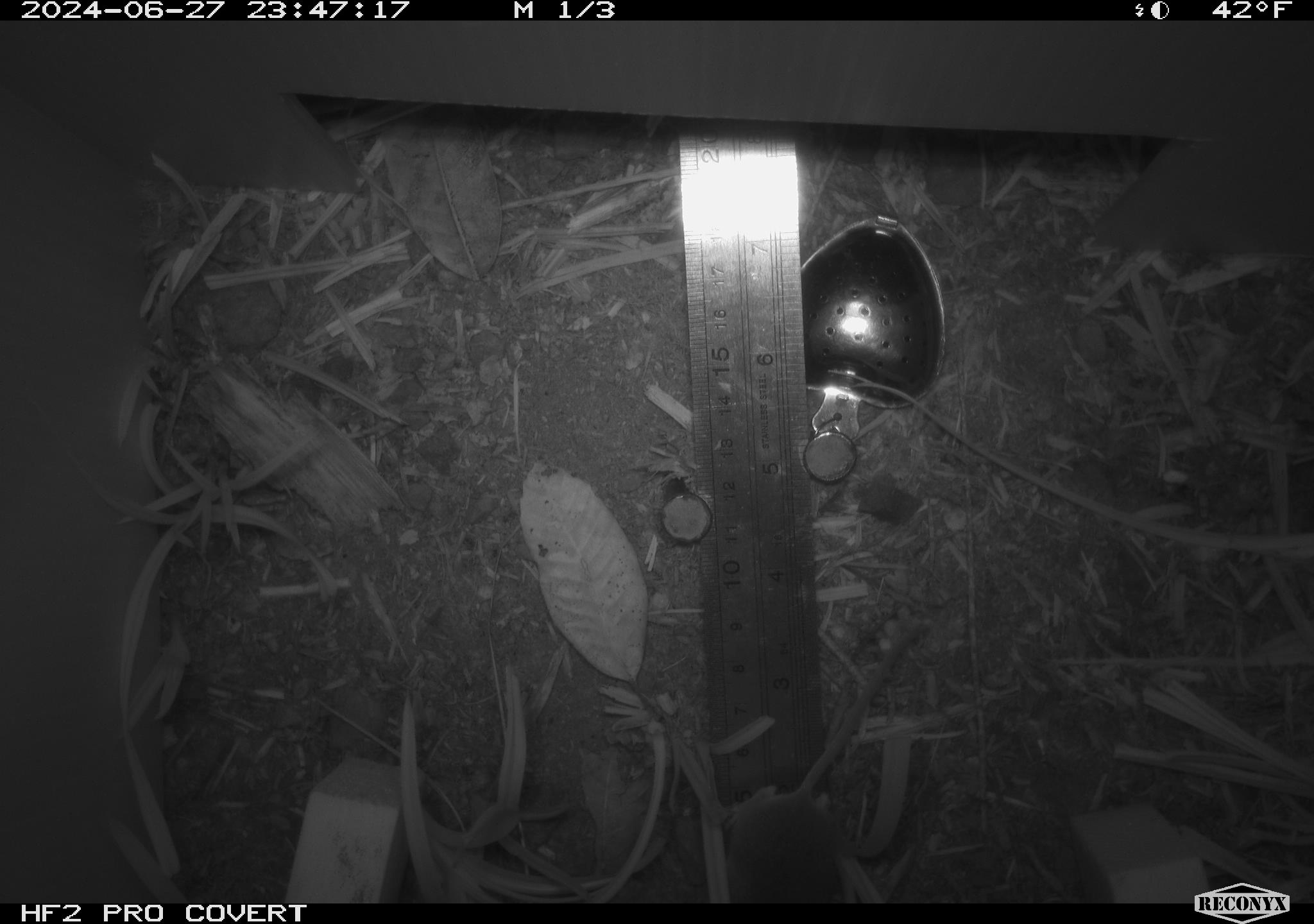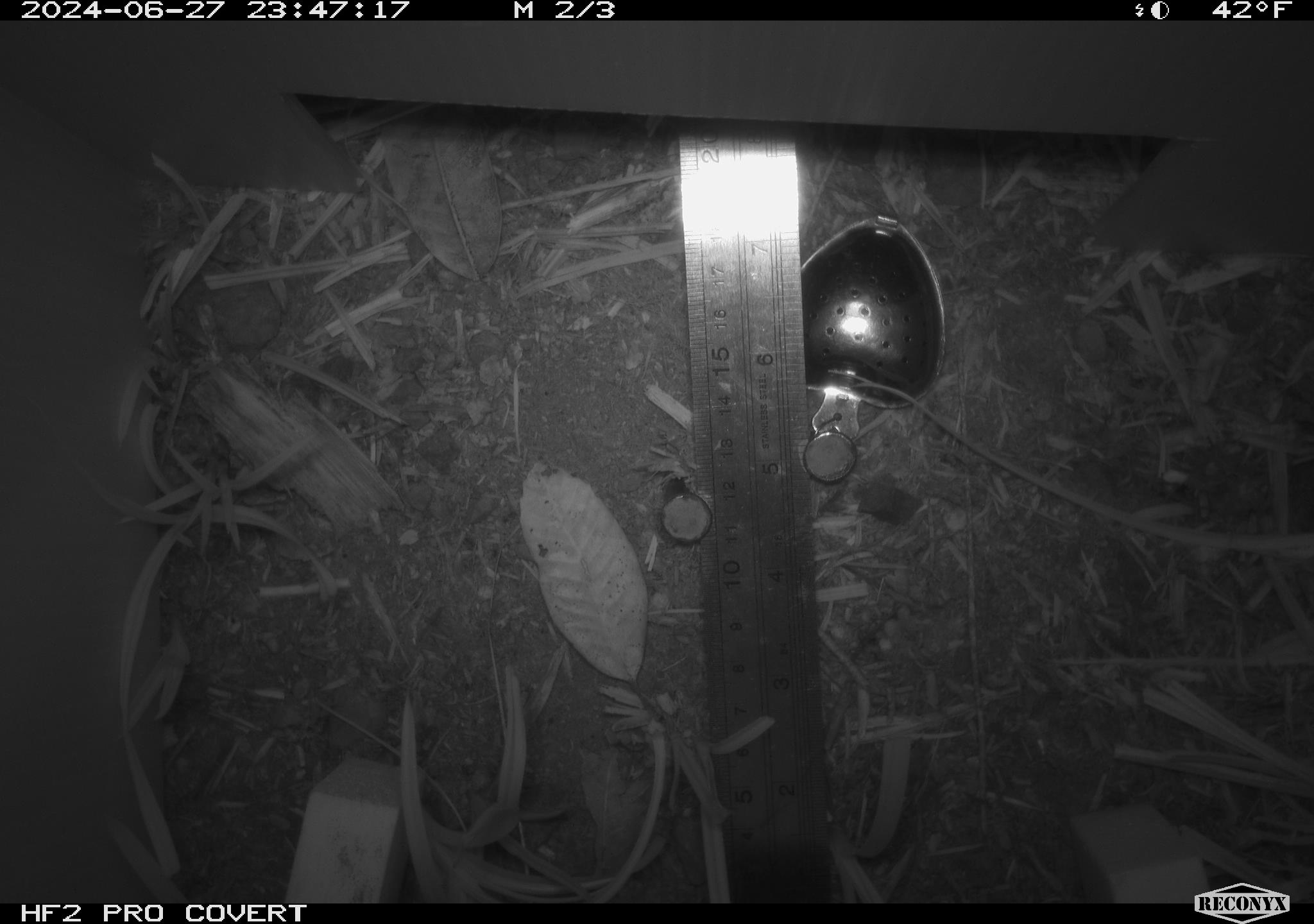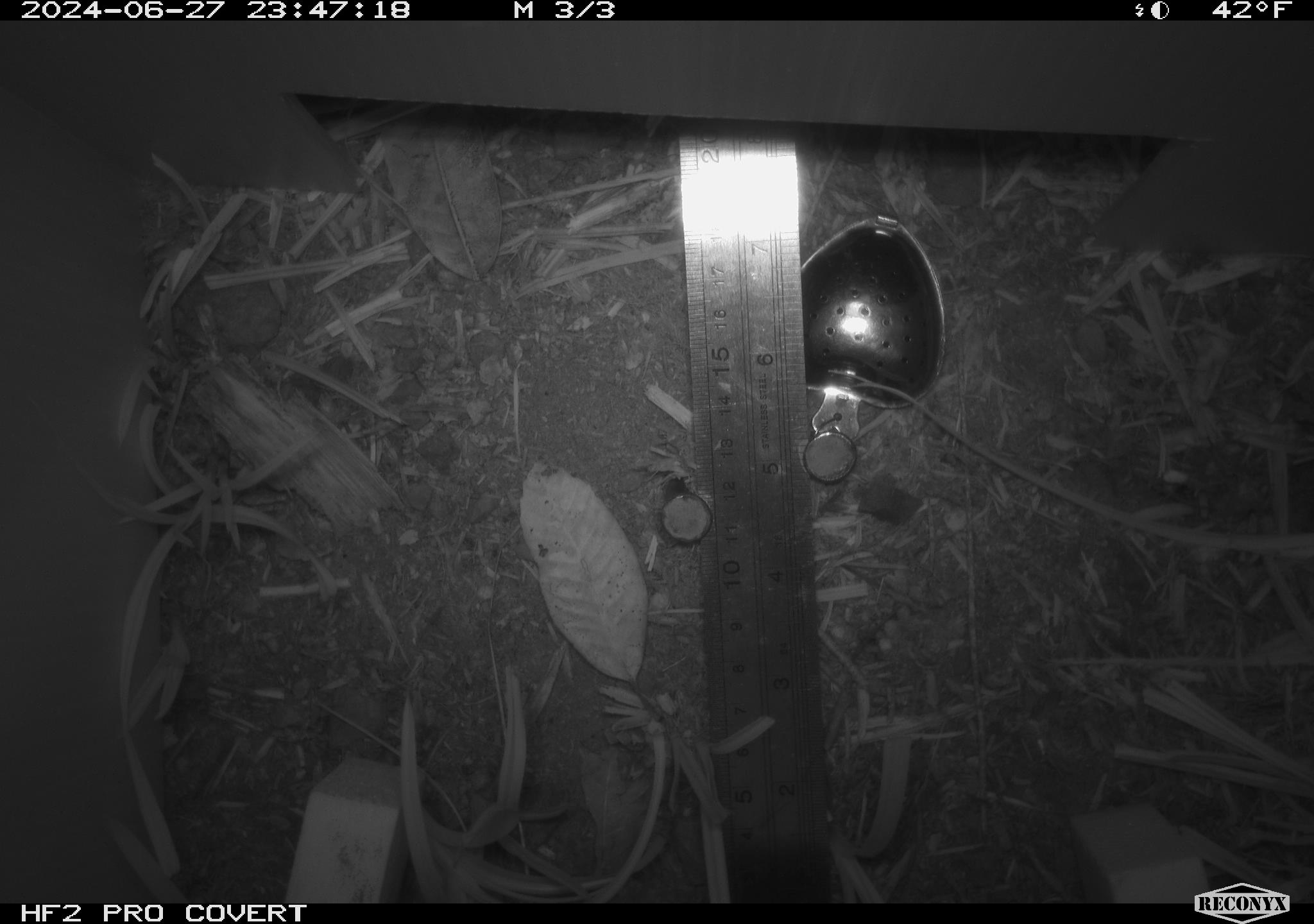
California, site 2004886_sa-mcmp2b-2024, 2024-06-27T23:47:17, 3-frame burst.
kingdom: Animalia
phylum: Chordata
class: Mammalia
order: Rodentia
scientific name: Rodentia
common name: mouse species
Mouse species (Rodentia).